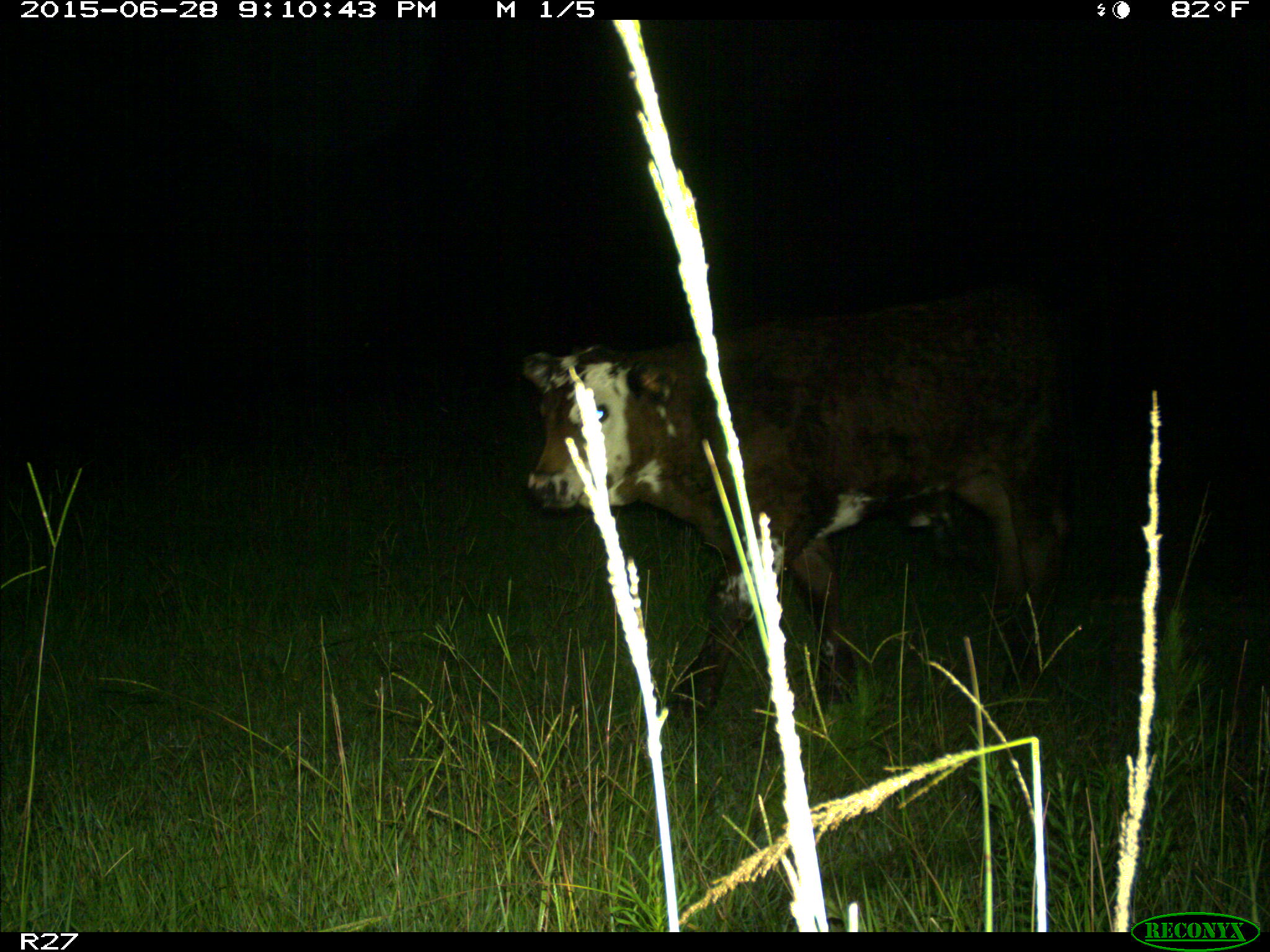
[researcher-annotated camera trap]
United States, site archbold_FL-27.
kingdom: Animalia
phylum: Chordata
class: Mammalia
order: Artiodactyla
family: Bovidae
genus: Bos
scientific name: Bos taurus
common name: domestic cow